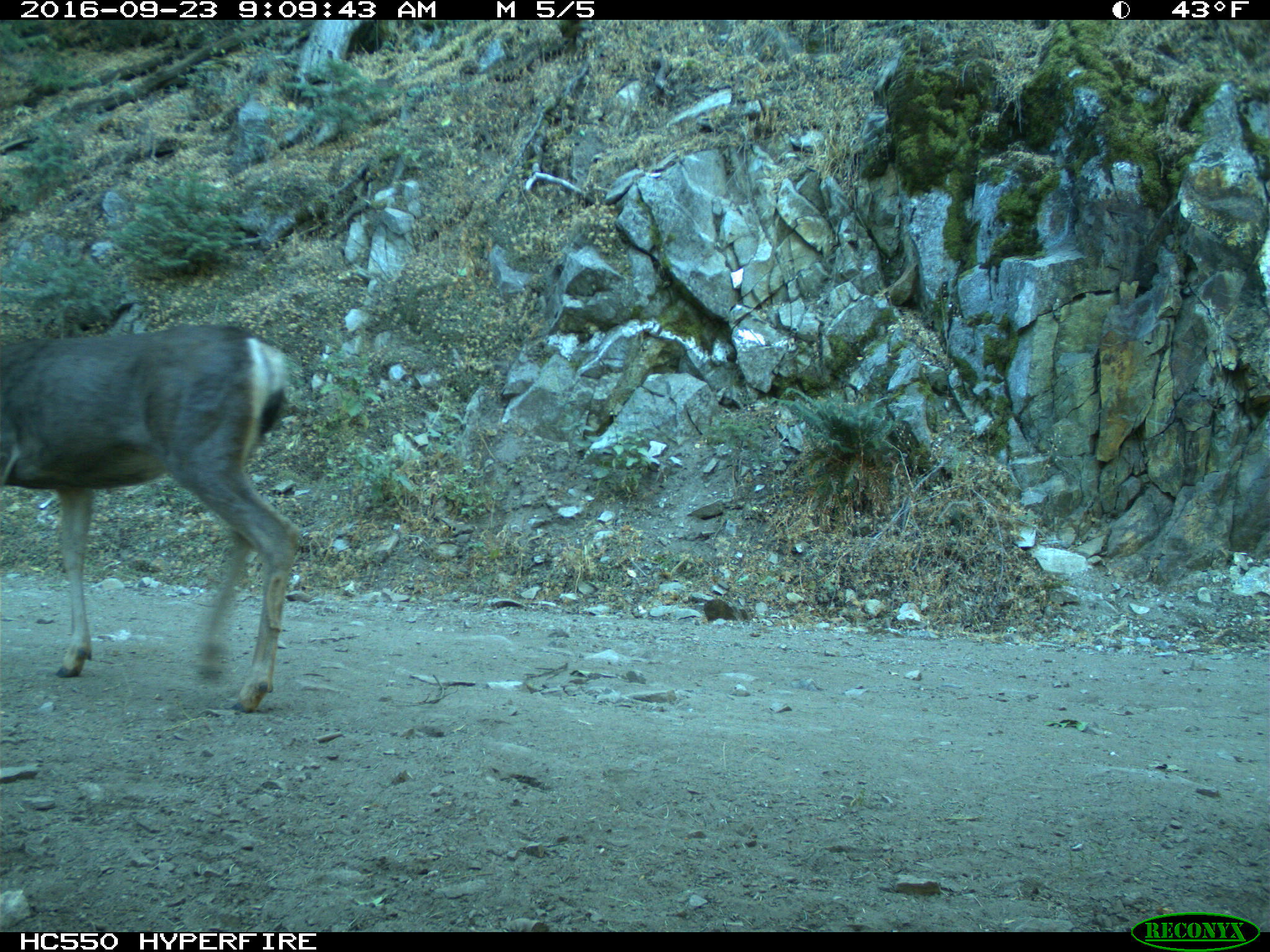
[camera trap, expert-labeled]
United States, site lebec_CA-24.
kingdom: Animalia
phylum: Chordata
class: Mammalia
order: Artiodactyla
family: Cervidae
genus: Odocoileus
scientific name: Odocoileus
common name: deer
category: unidentified deer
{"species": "unidentified deer (deer) (Odocoileus)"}